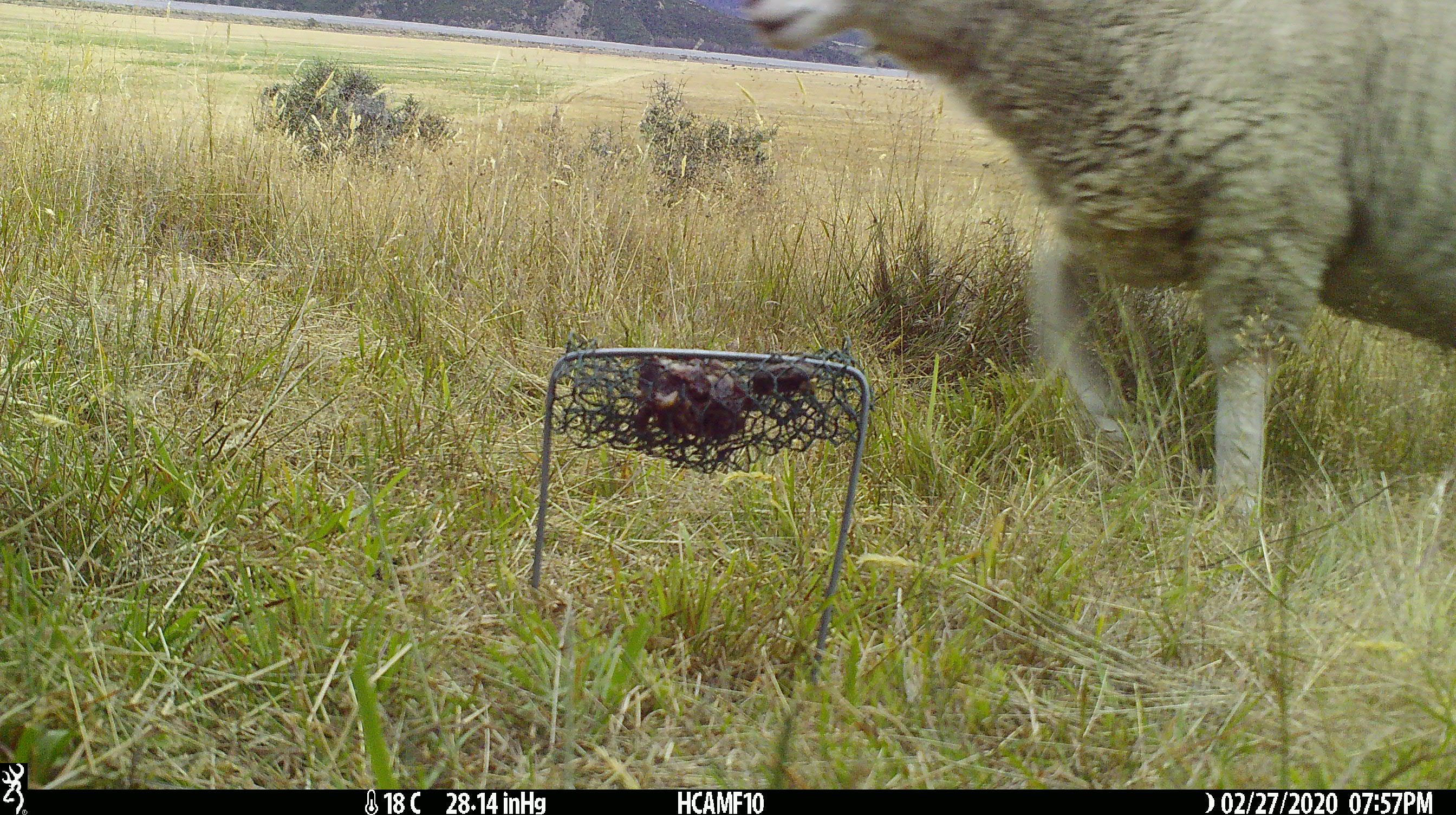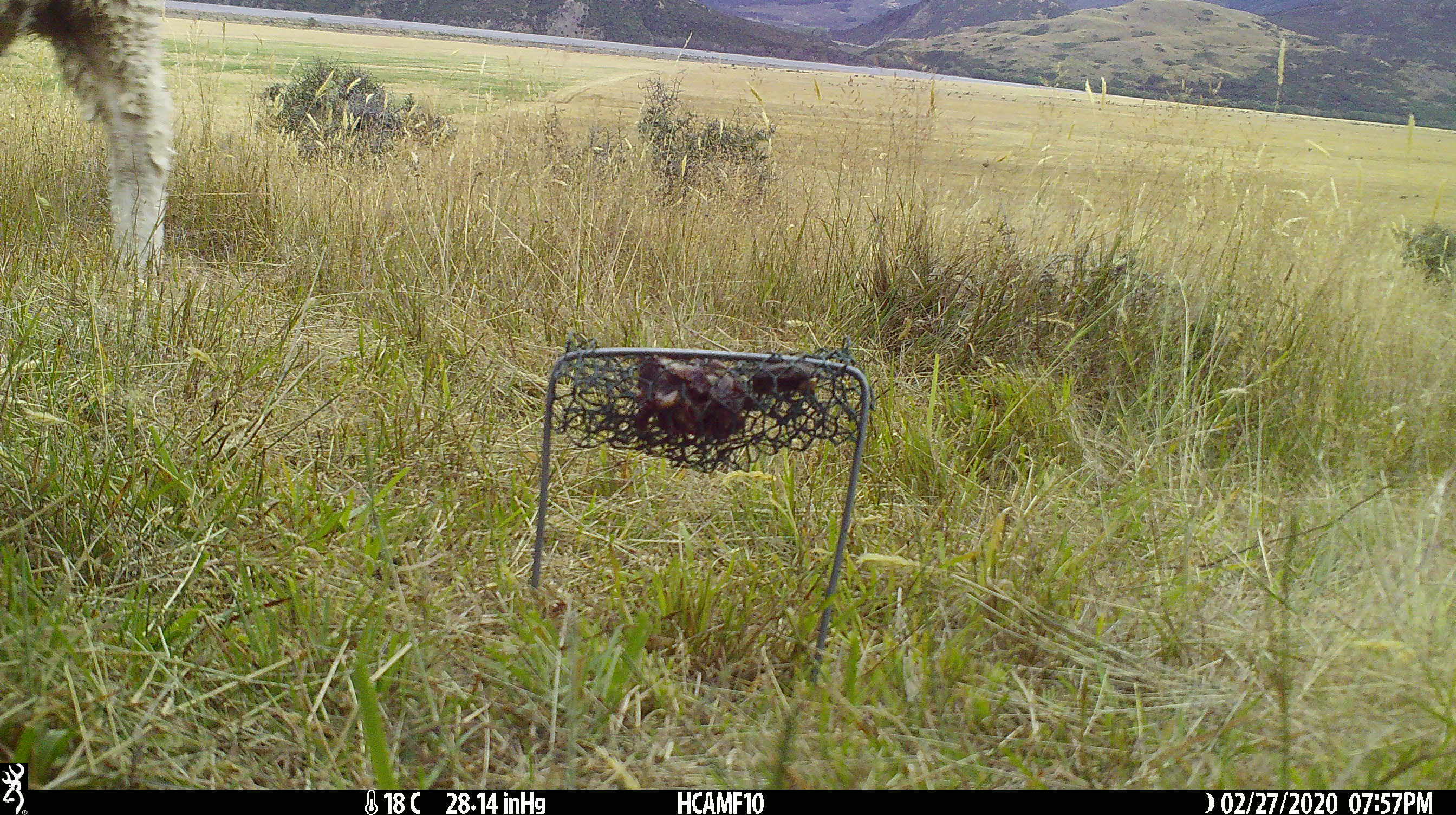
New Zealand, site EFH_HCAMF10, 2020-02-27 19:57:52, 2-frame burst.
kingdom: Animalia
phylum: Chordata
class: Mammalia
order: Artiodactyla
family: Bovidae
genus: Ovis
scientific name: Ovis aries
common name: domestic sheep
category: sheep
Sheep (domestic sheep) (Ovis aries).